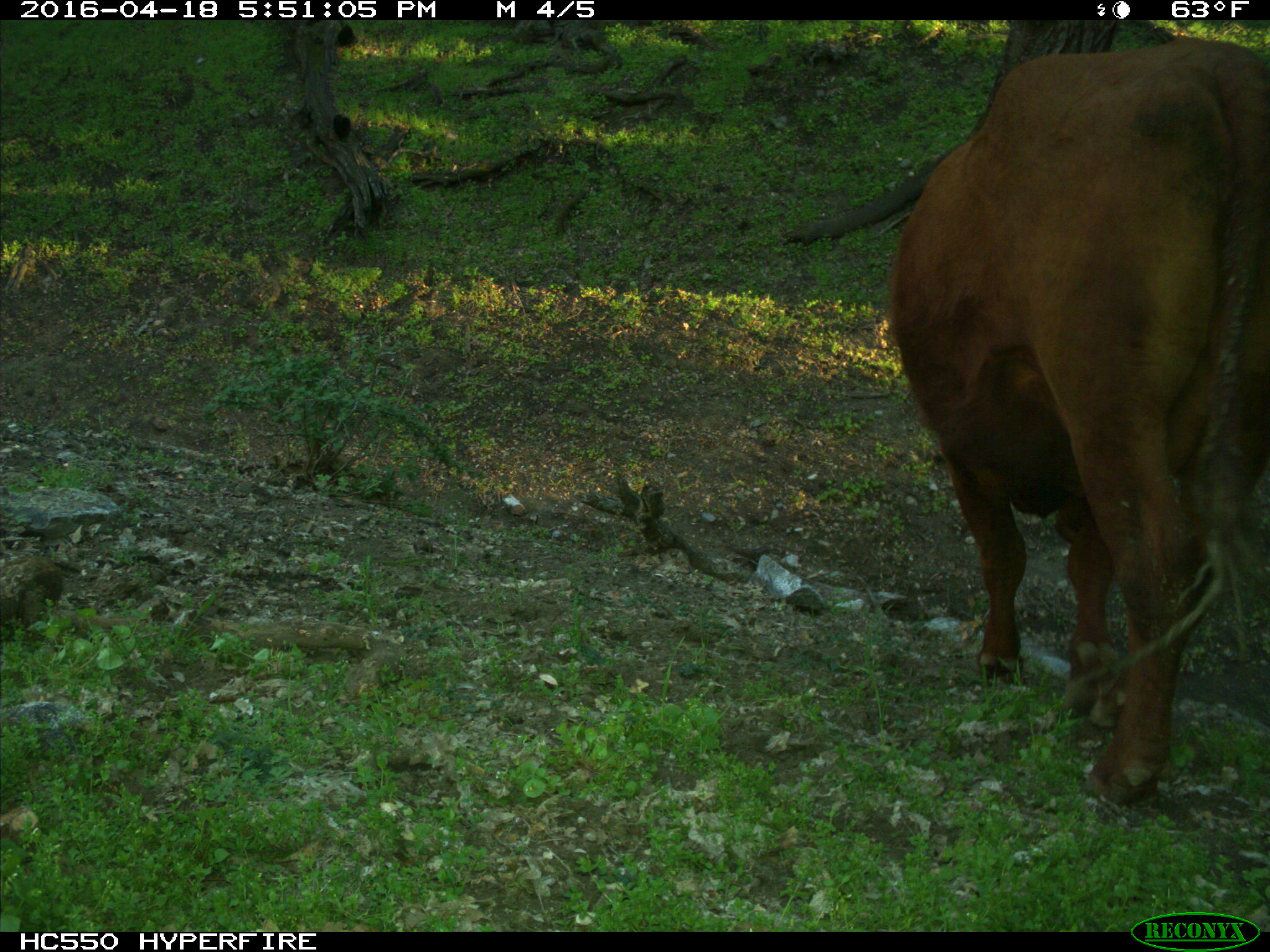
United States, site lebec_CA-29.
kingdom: Animalia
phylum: Chordata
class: Mammalia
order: Artiodactyla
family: Bovidae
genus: Bos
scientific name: Bos taurus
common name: domestic cow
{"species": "Bos taurus (domestic cow)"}